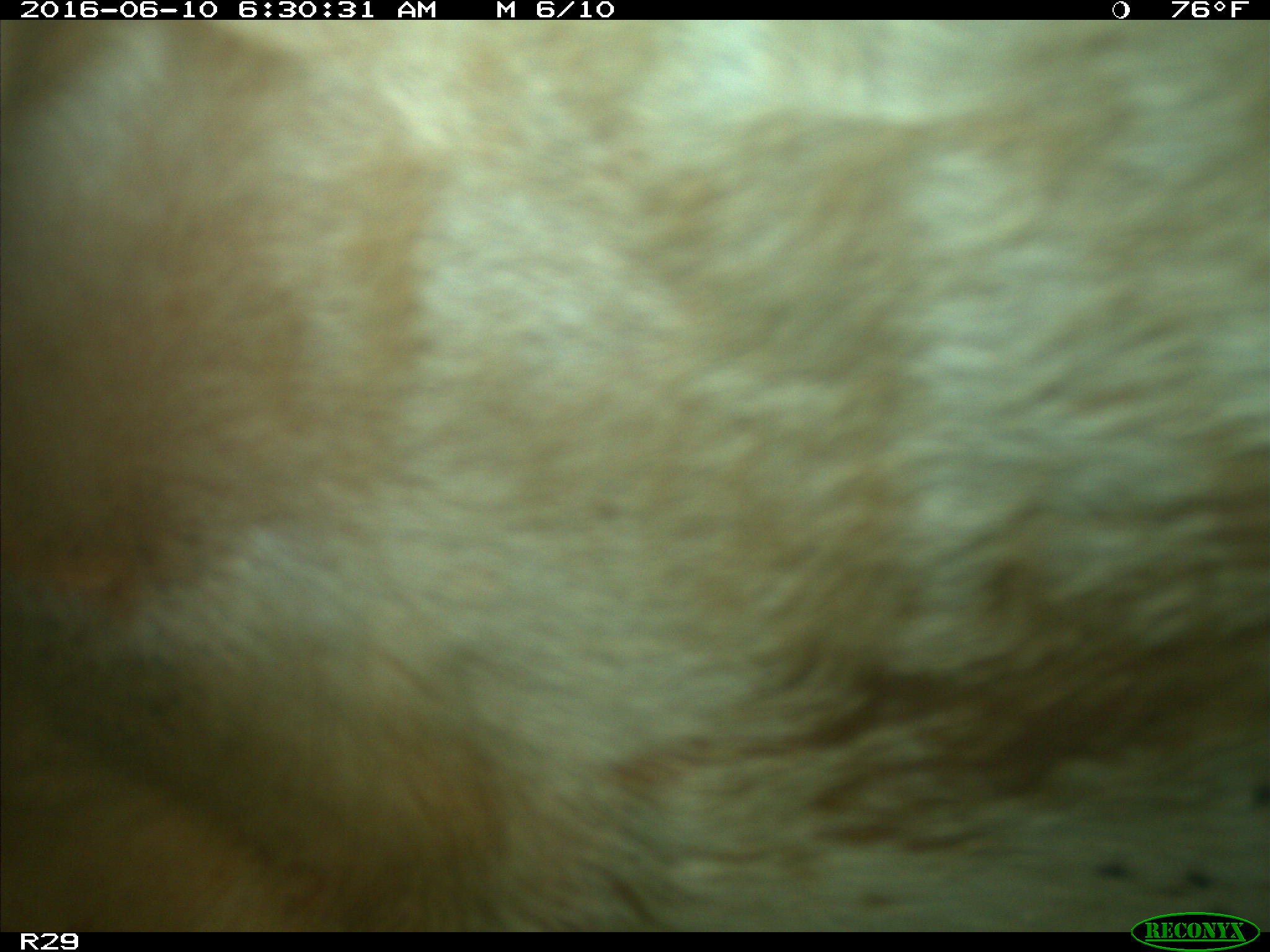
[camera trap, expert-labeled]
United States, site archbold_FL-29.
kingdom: Animalia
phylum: Chordata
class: Mammalia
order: Artiodactyla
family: Bovidae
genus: Bos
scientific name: Bos taurus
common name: domestic cow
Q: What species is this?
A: Bos taurus (domestic cow).